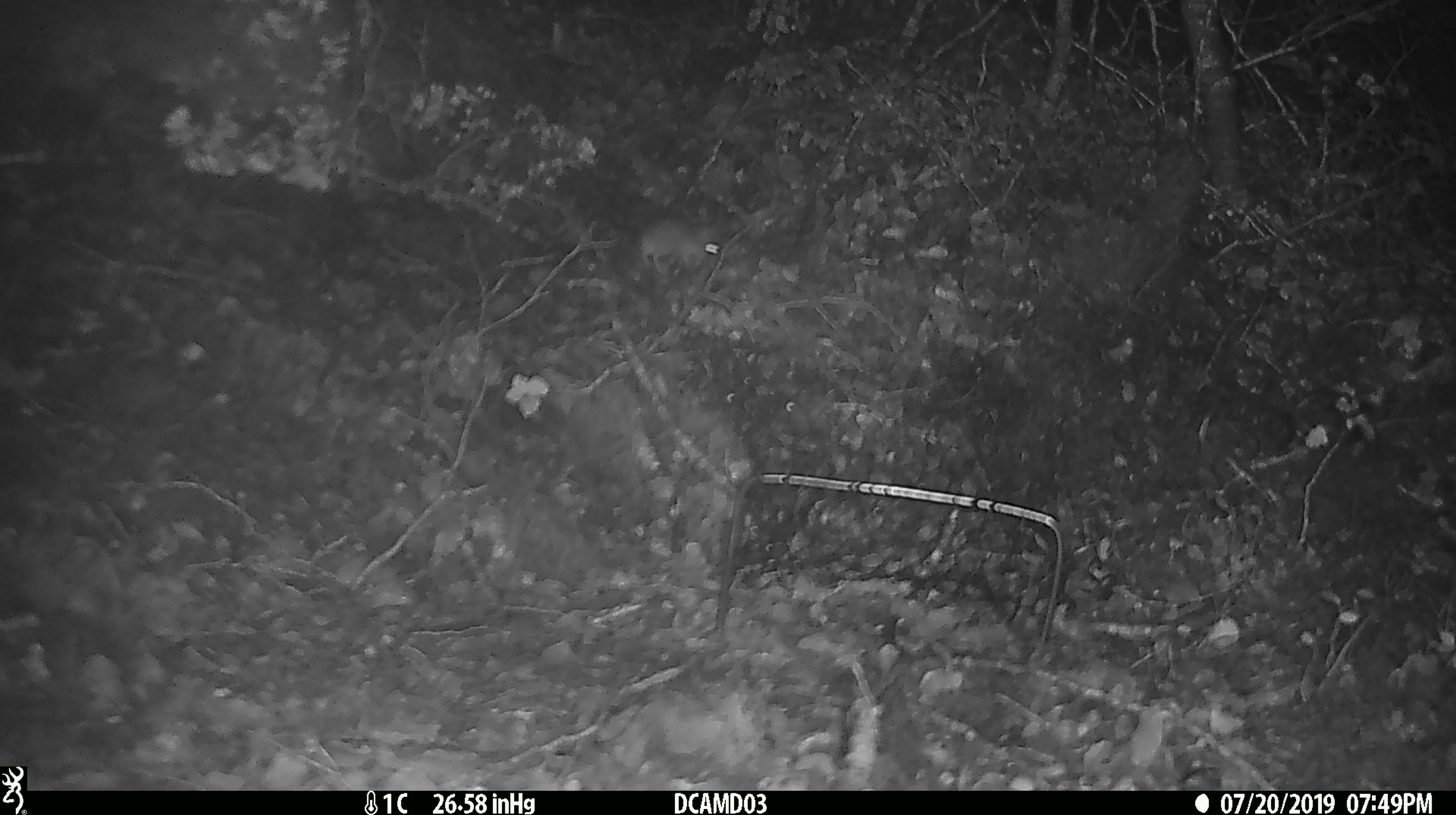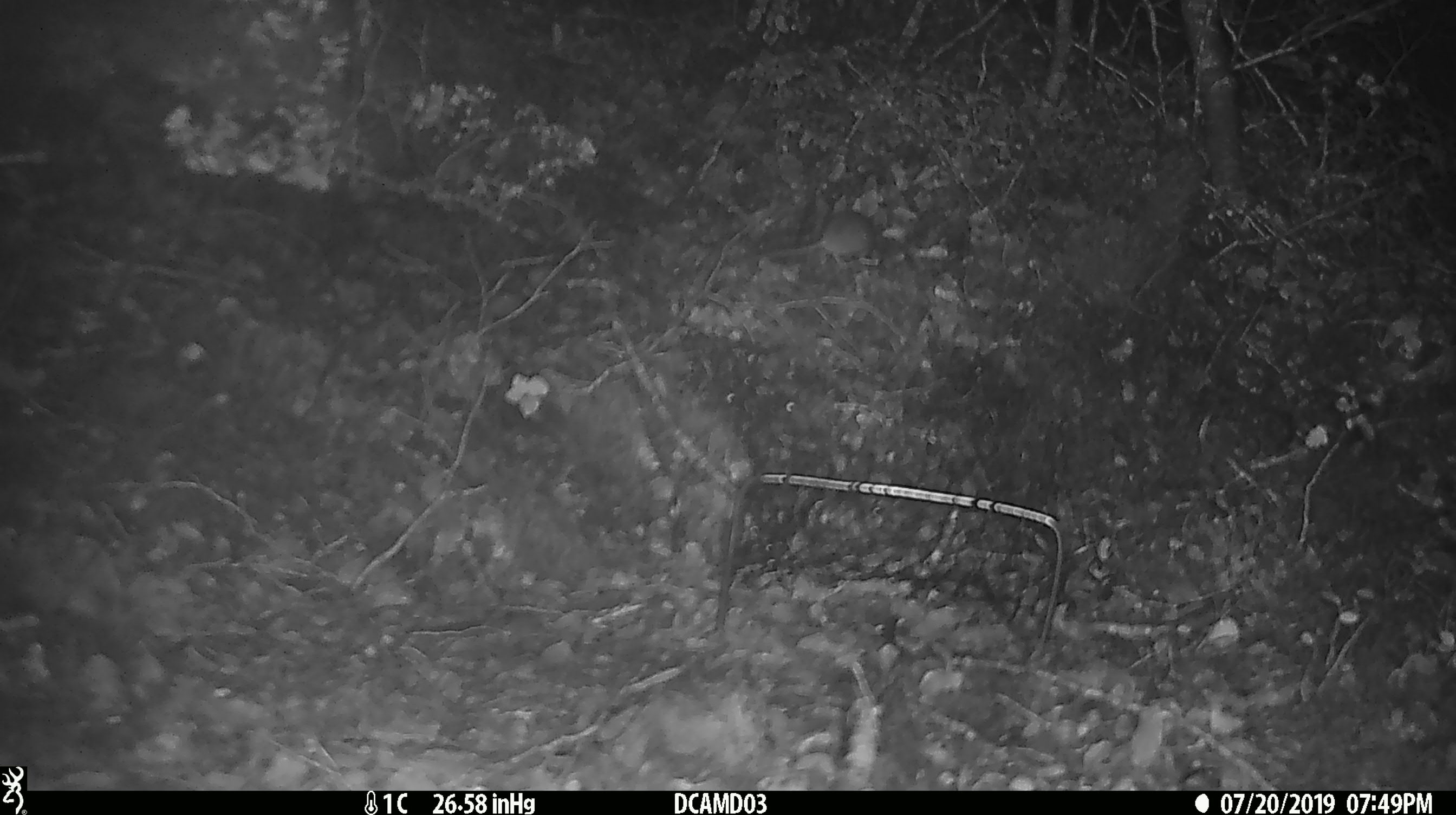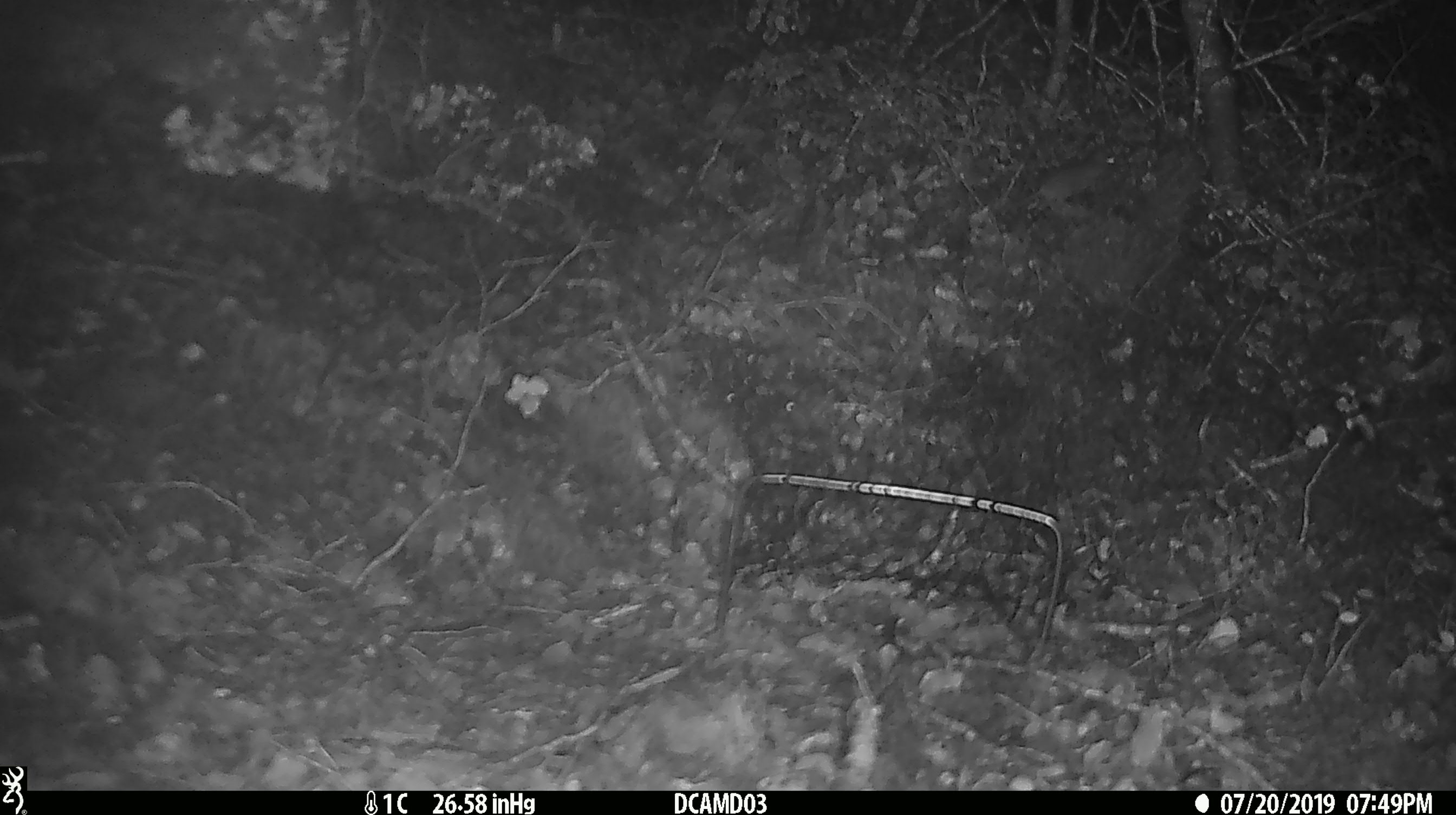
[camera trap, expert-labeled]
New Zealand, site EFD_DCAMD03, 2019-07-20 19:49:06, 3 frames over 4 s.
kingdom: Animalia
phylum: Chordata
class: Mammalia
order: Rodentia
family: Muridae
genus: Mus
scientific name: Mus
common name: mouse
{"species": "mouse (Mus)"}